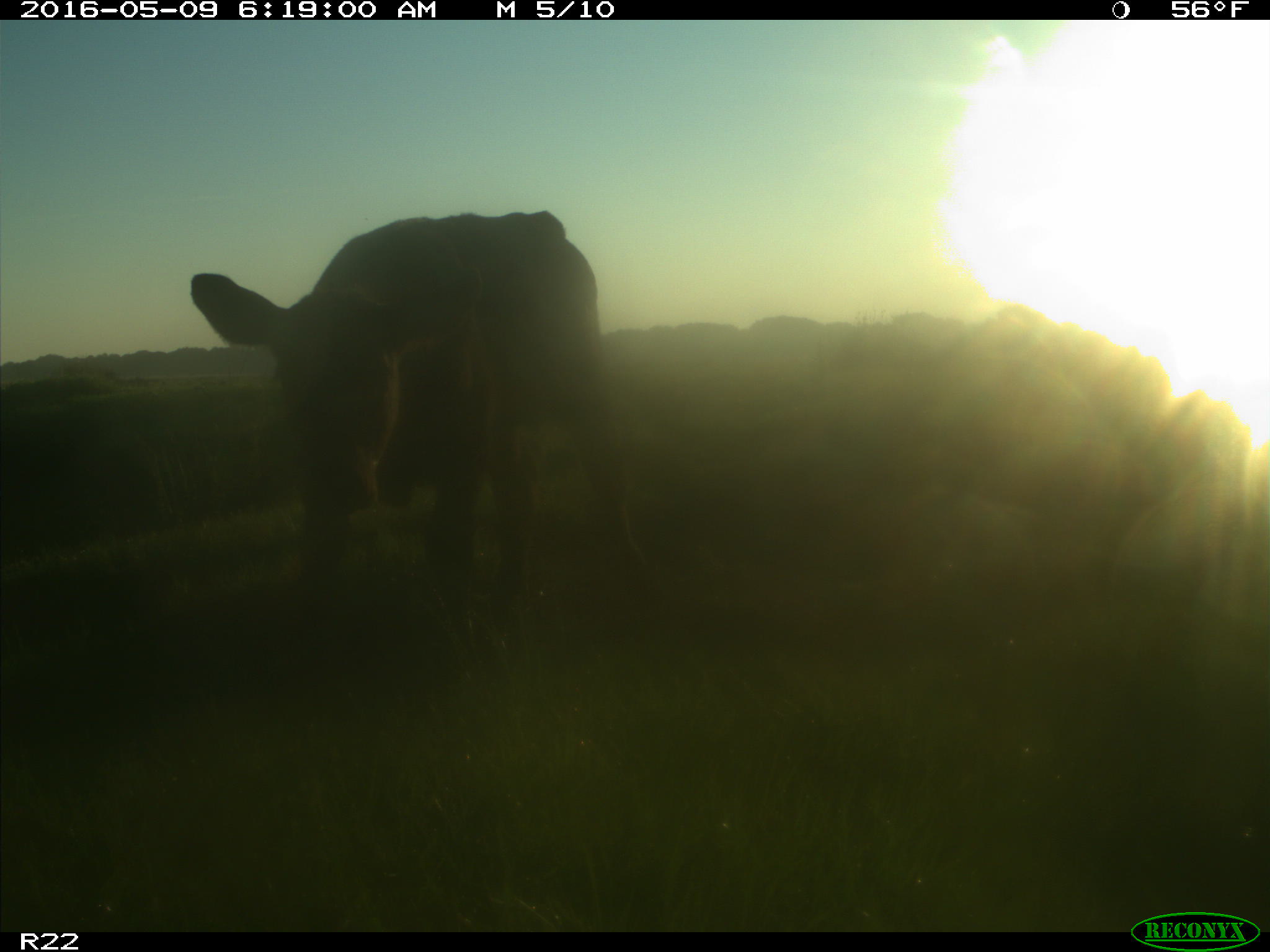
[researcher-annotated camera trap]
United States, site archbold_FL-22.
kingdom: Animalia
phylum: Chordata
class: Mammalia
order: Artiodactyla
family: Bovidae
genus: Bos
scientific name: Bos taurus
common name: domestic cow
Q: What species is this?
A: Bos taurus (domestic cow).